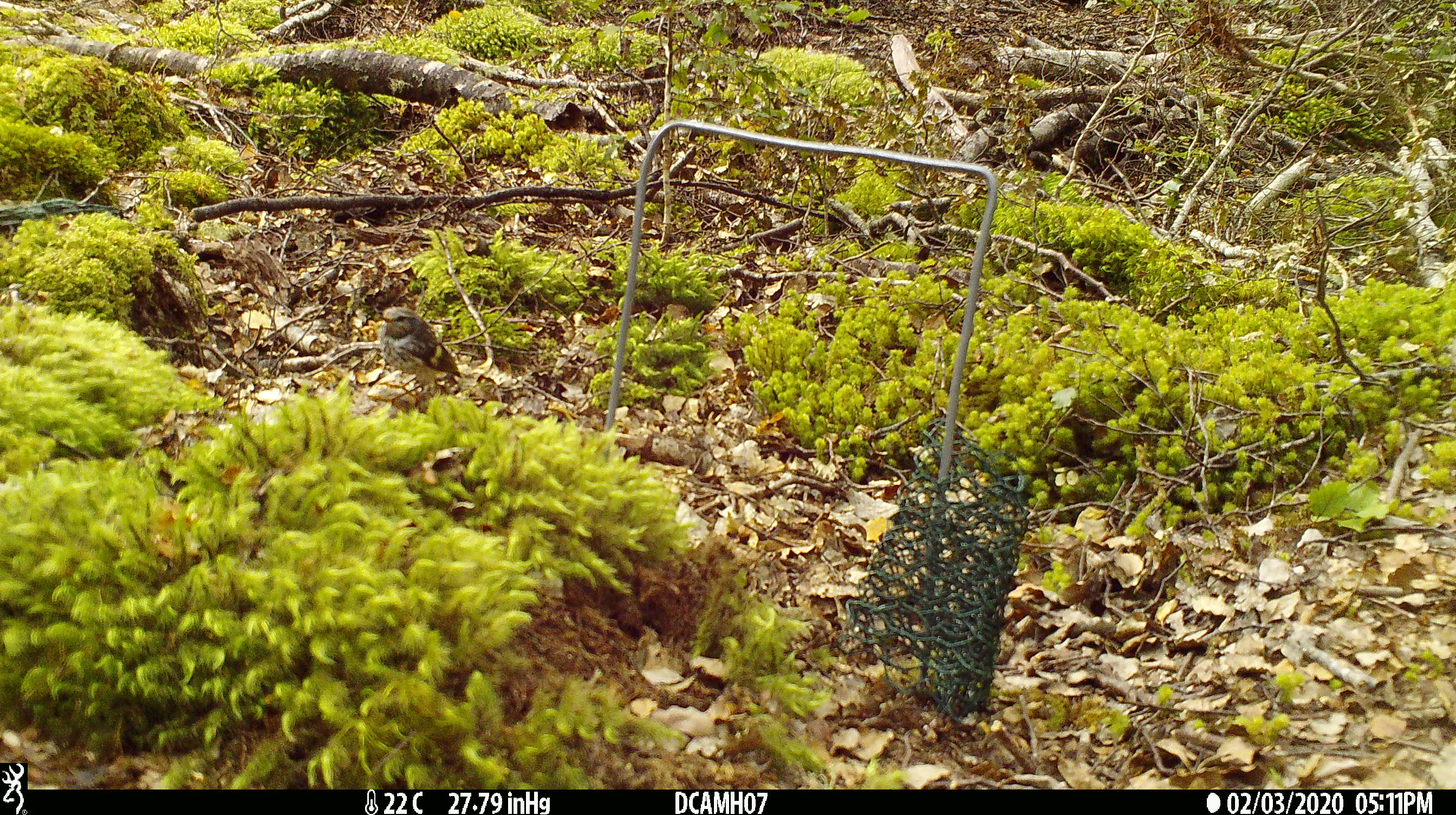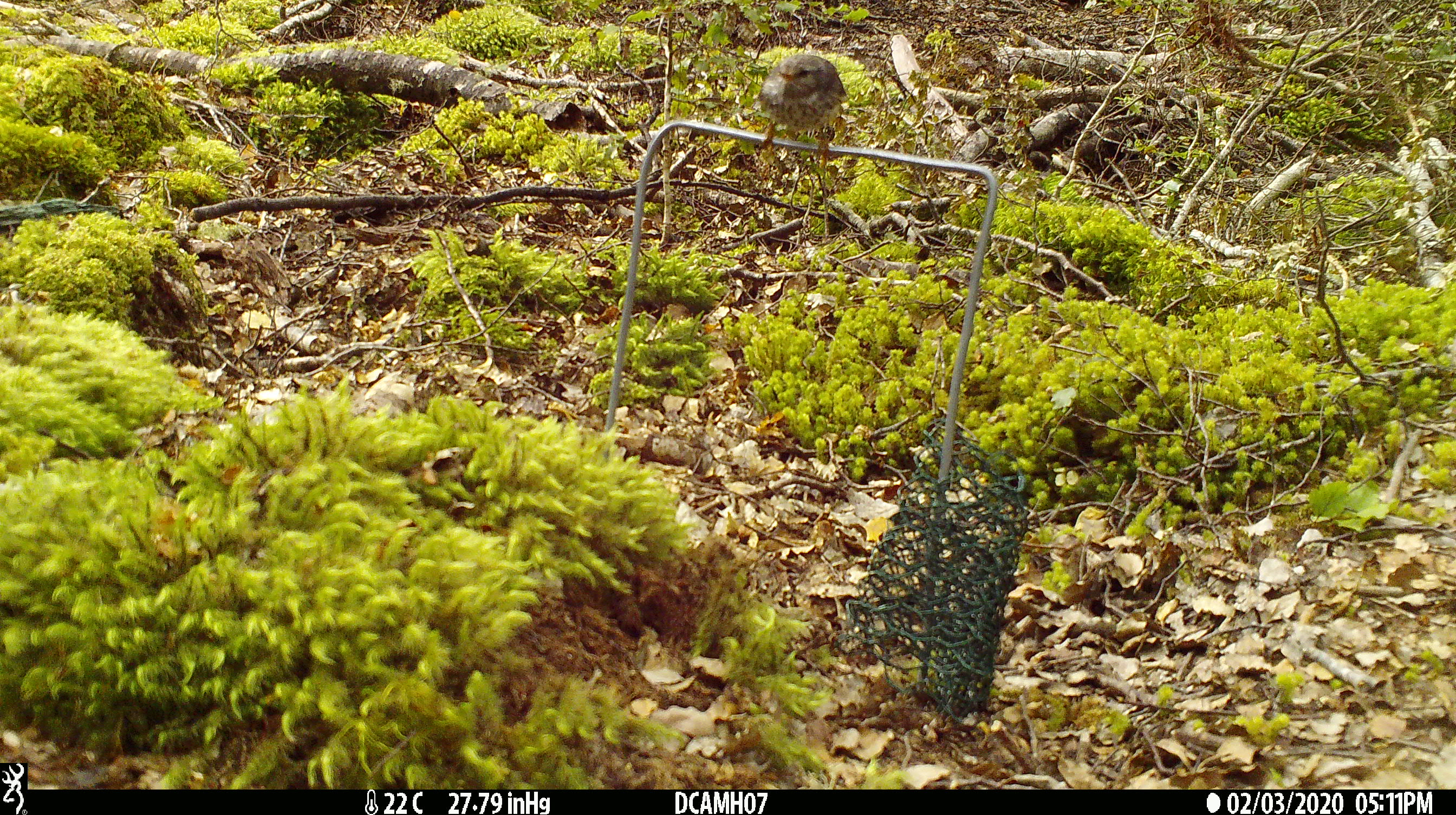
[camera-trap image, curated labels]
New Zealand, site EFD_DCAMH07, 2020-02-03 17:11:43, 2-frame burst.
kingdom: Animalia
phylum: Chordata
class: Aves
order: Passeriformes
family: Acanthisittidae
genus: Acanthisitta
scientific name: Acanthisitta chloris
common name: rifleman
Rifleman (Acanthisitta chloris).